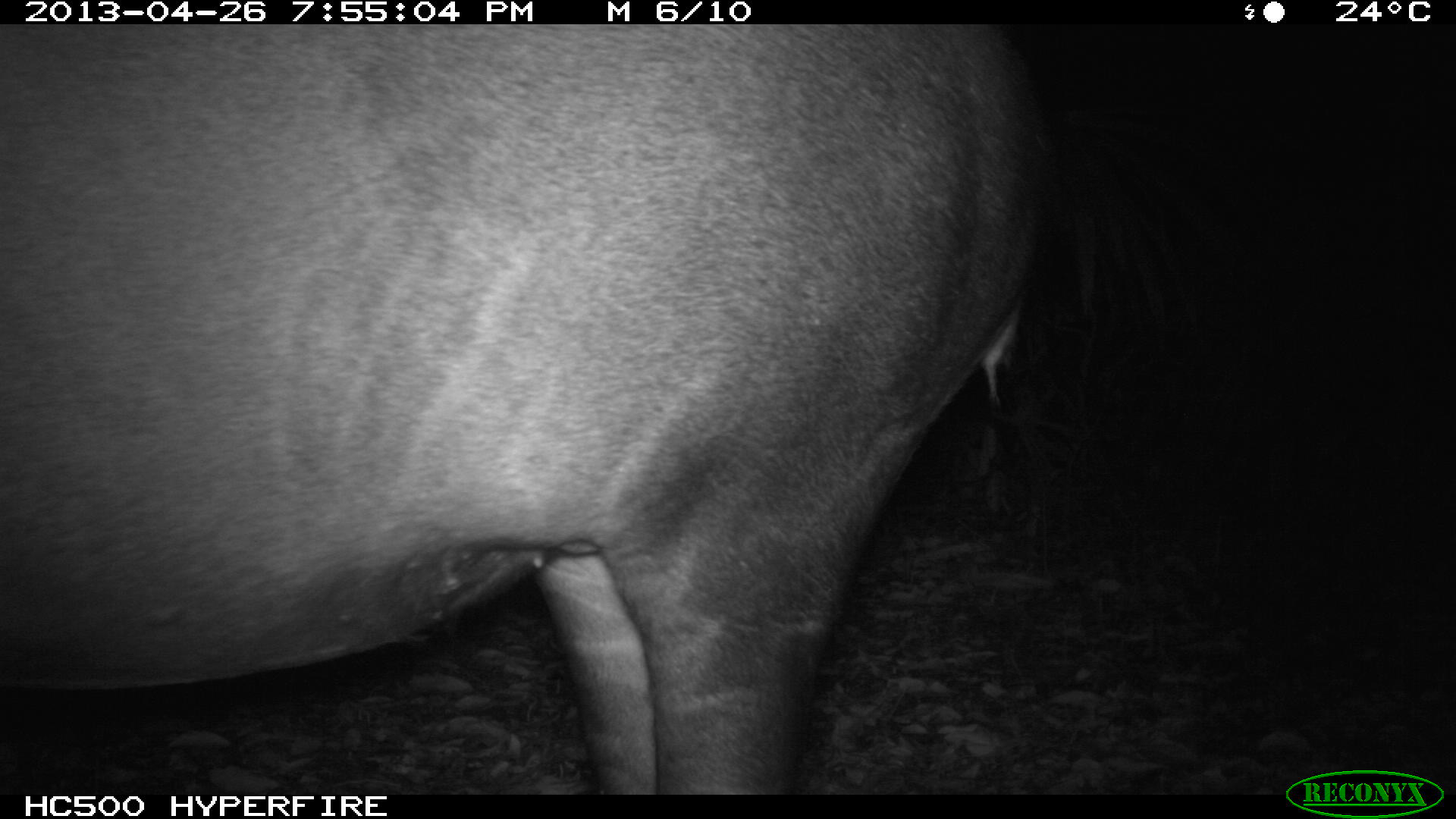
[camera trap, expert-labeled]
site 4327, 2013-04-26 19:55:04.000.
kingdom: Animalia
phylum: Chordata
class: Mammalia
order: Perissodactyla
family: Tapiridae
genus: Tapirus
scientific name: Tapirus bairdii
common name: baird's tapir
Tapirus bairdii (baird's tapir), count 1, sex female.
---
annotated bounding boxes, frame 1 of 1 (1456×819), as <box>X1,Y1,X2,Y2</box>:
tapirus bairdii: <box>0,24,1026,794</box>